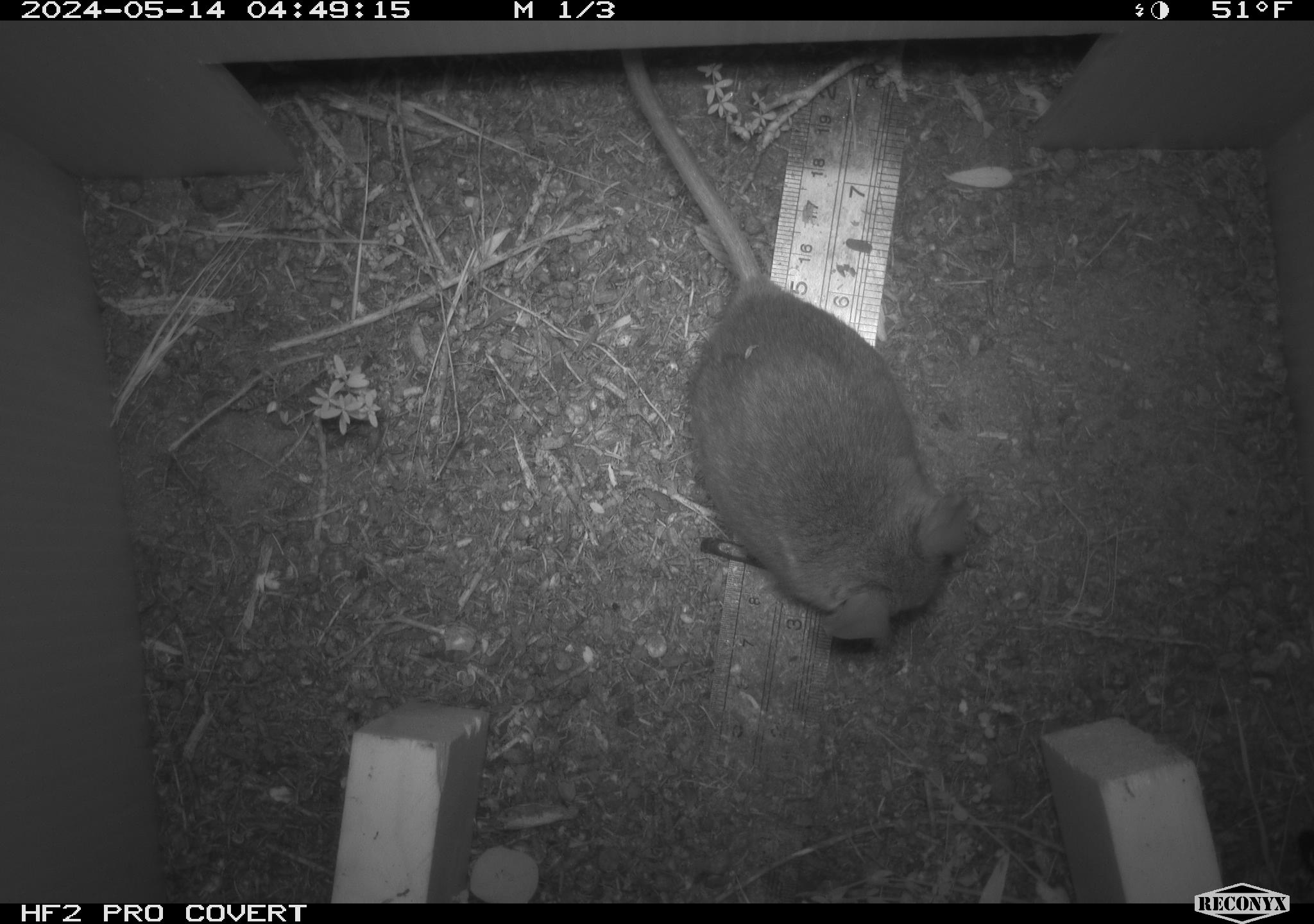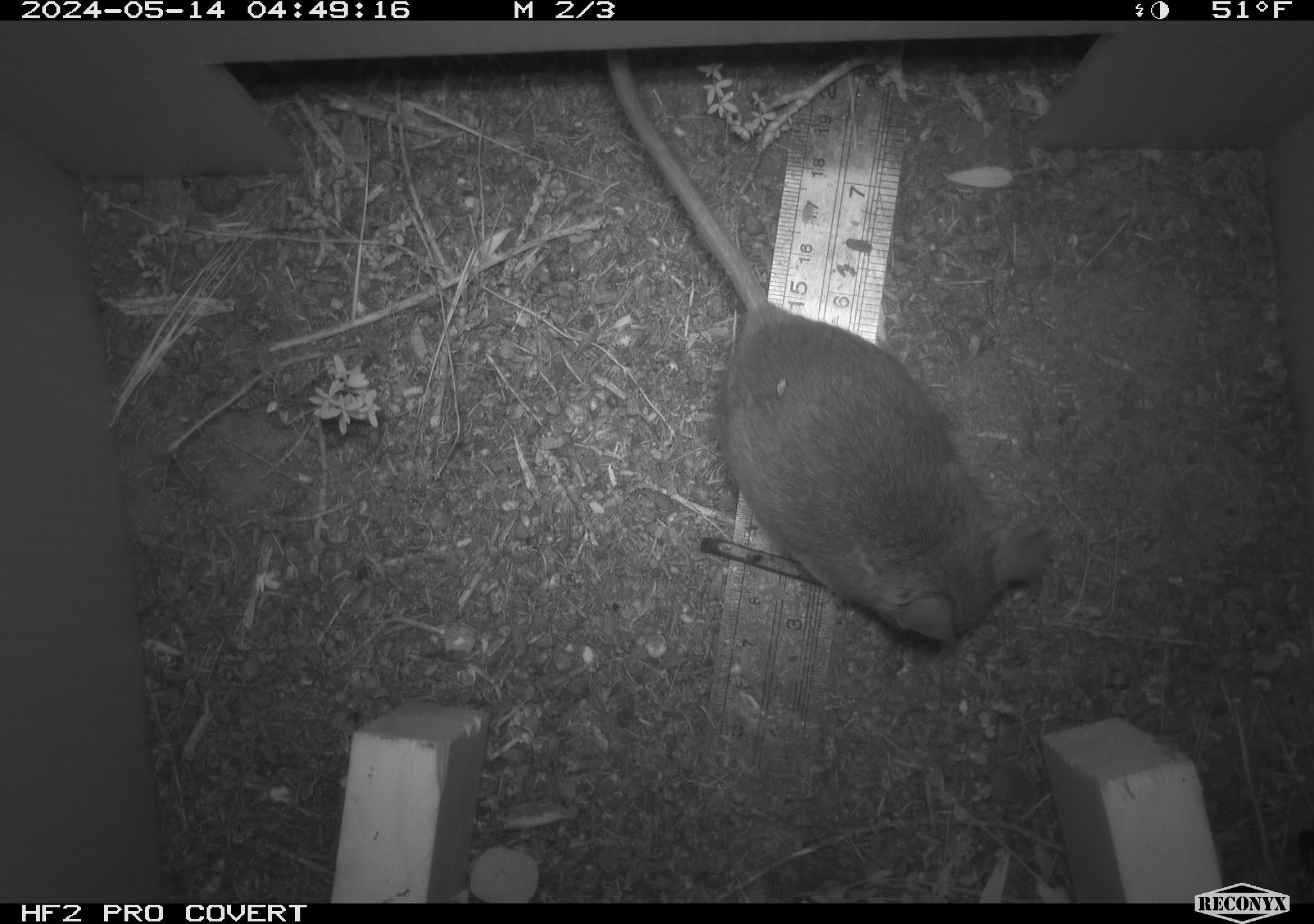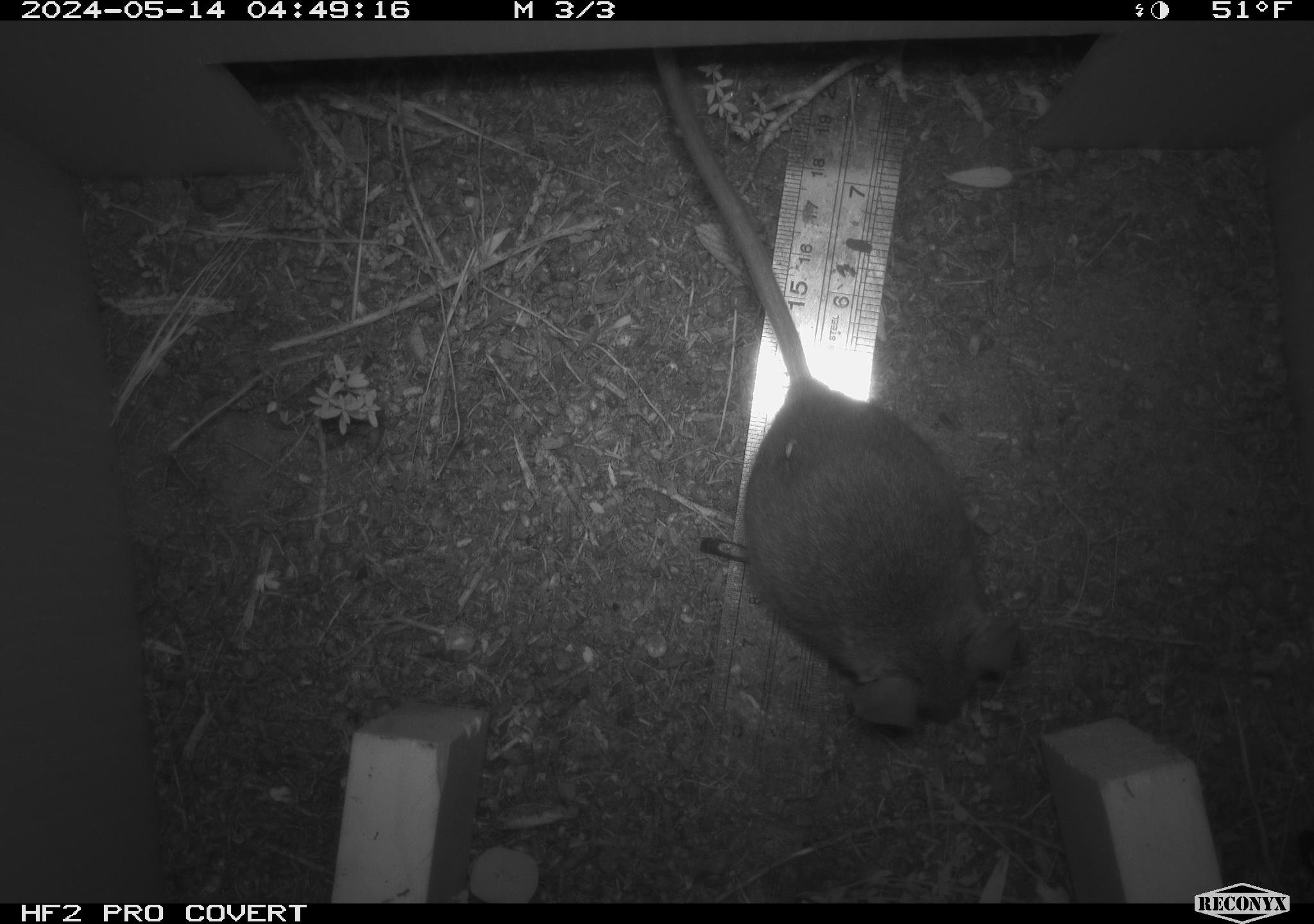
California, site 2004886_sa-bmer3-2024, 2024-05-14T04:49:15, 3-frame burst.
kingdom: Animalia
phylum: Chordata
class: Mammalia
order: Rodentia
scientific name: Rodentia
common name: mouse species